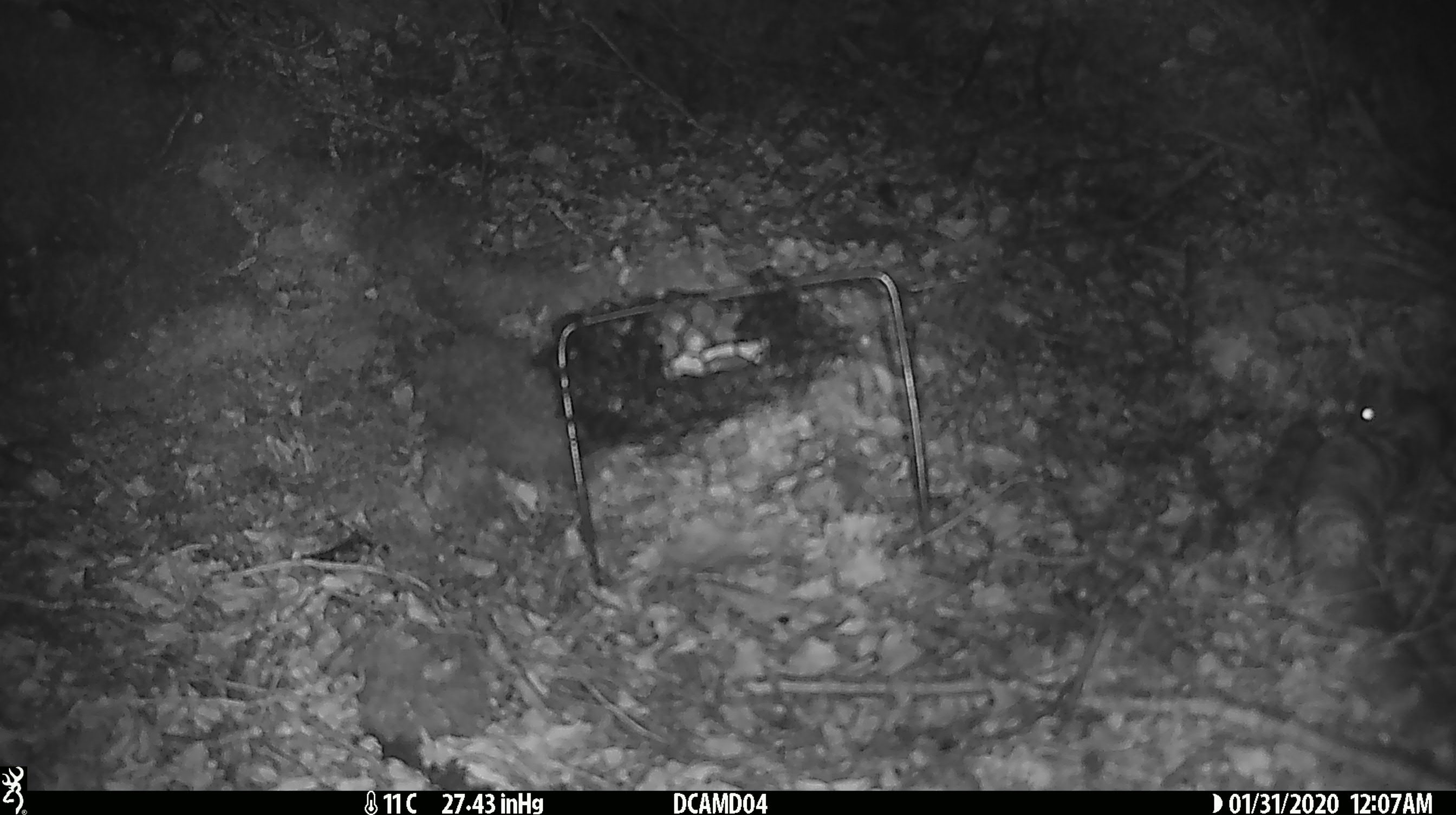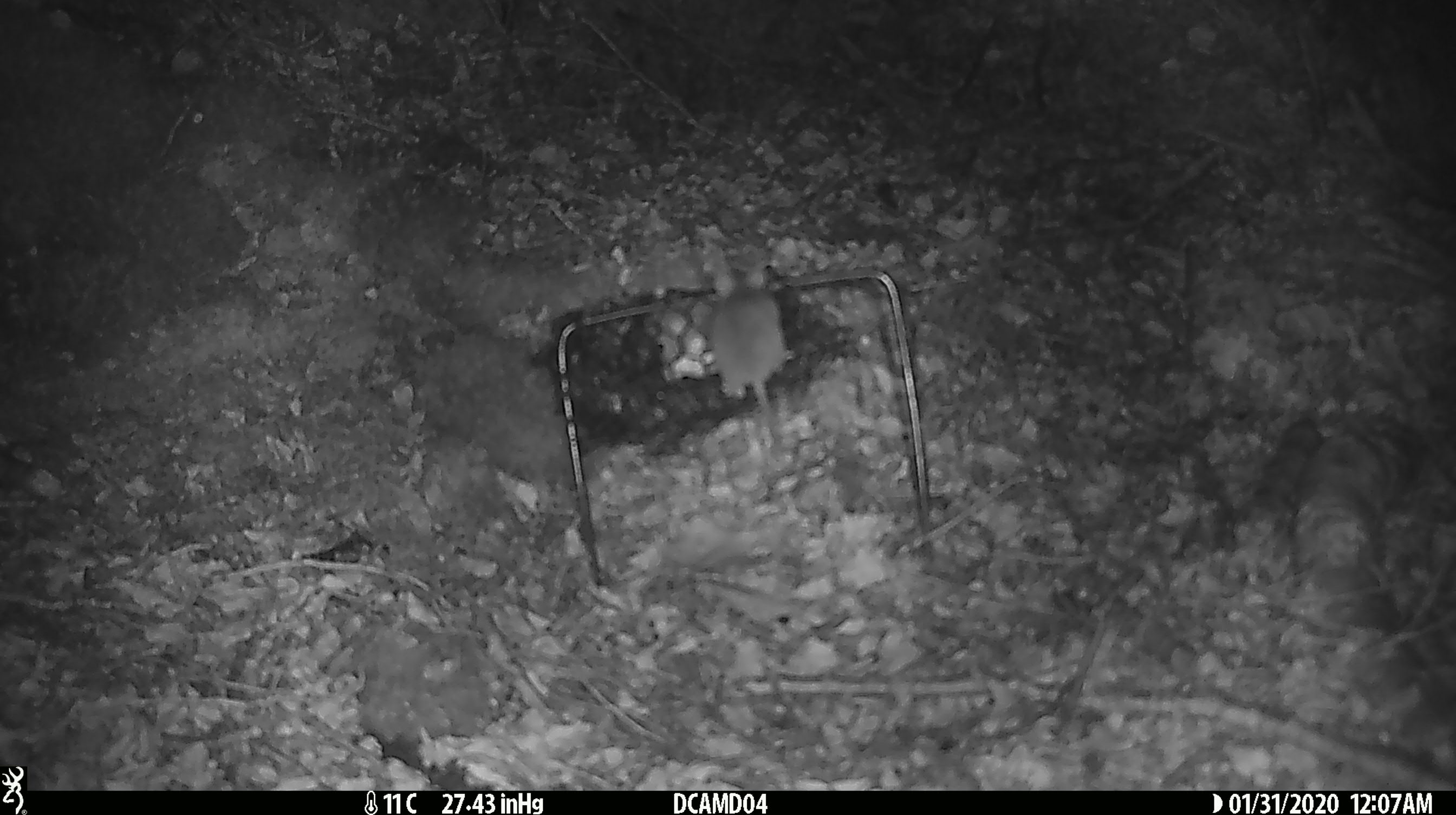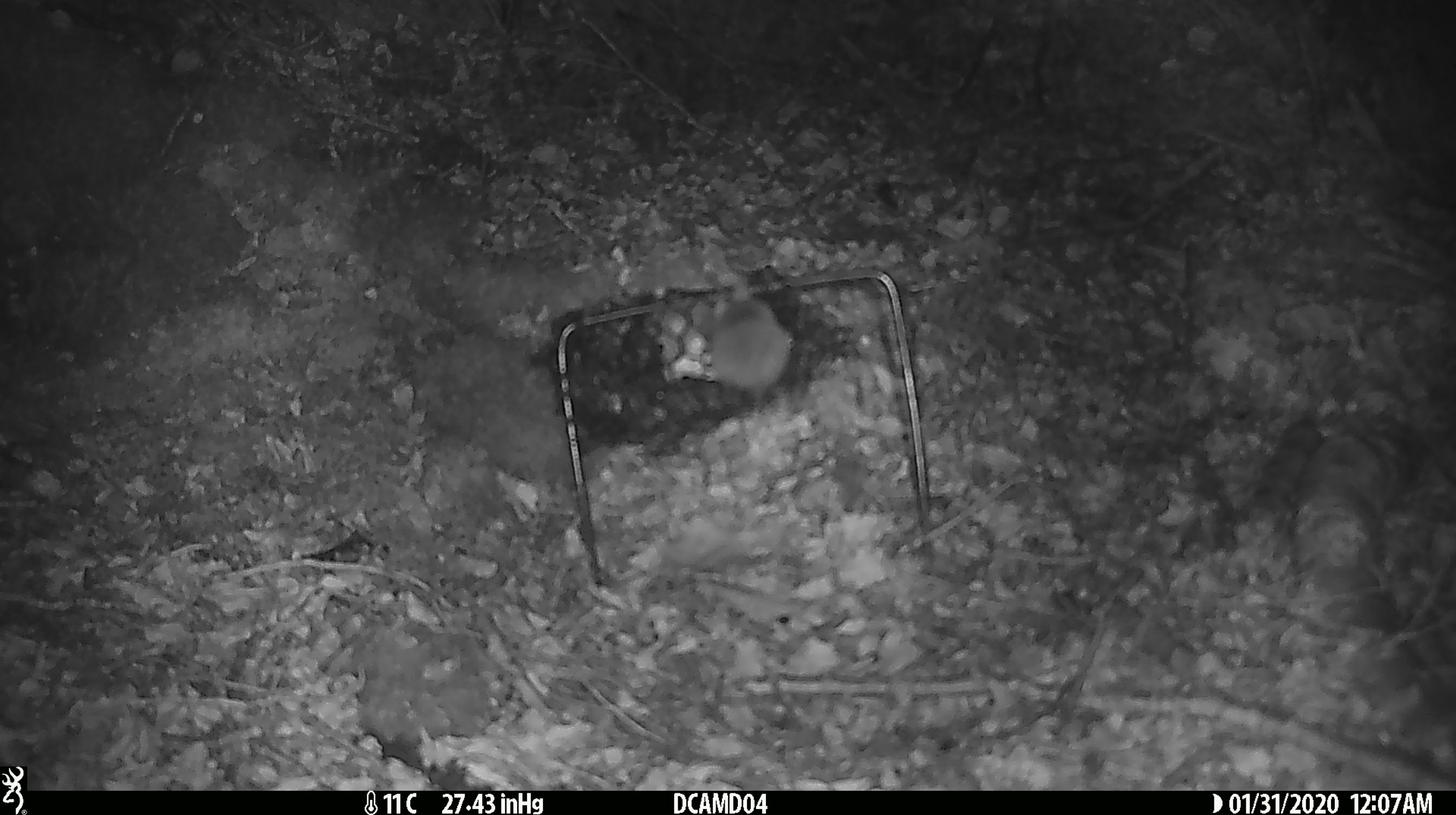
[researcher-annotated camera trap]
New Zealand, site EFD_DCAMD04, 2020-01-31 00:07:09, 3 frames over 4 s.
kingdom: Animalia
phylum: Chordata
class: Mammalia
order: Rodentia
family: Muridae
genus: Mus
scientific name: Mus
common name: mouse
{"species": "mouse (Mus)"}